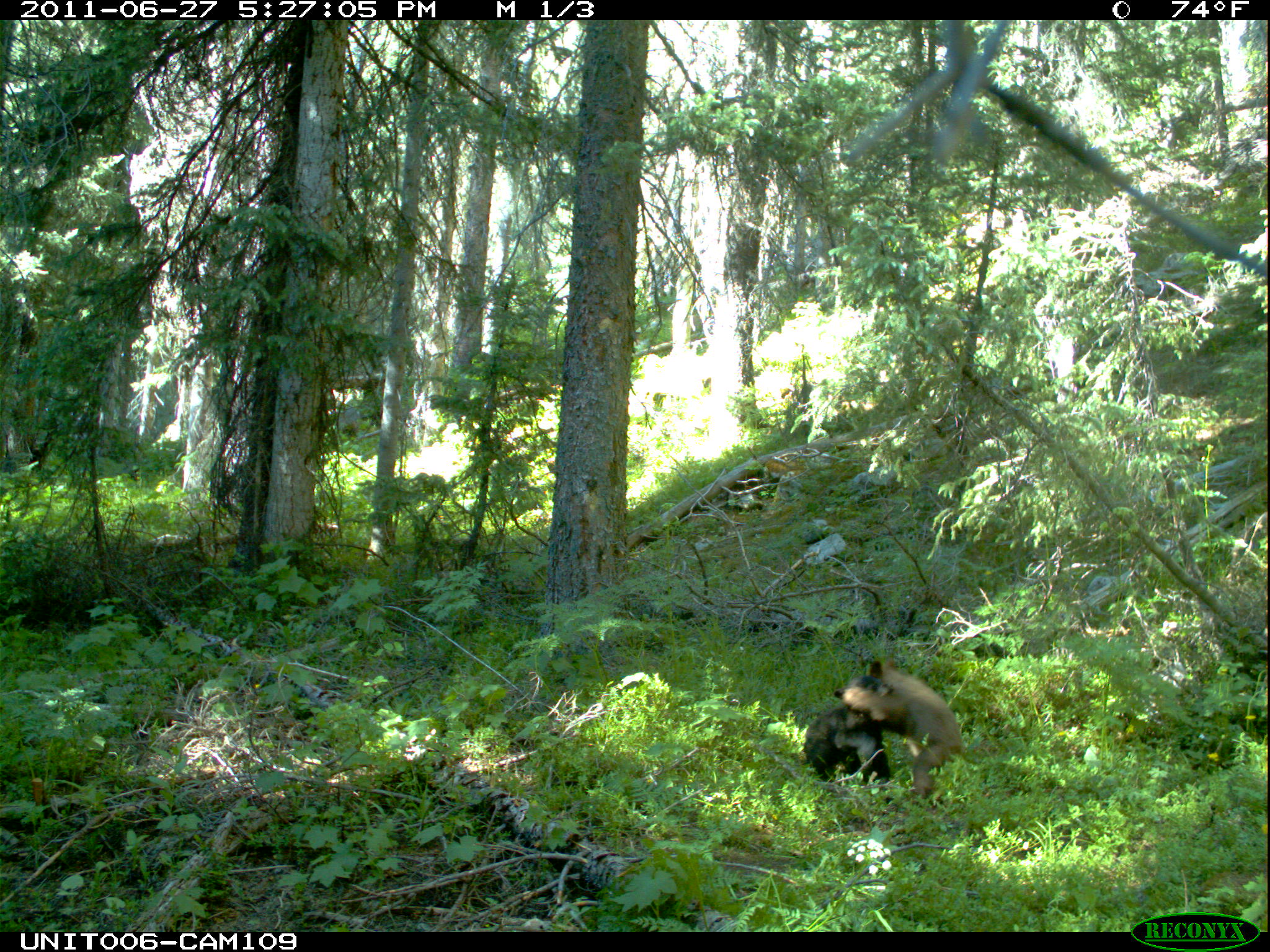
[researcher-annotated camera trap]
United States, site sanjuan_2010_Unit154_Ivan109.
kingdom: Animalia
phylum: Chordata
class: Mammalia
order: Carnivora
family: Ursidae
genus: Ursus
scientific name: Ursus americanus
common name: american black bear